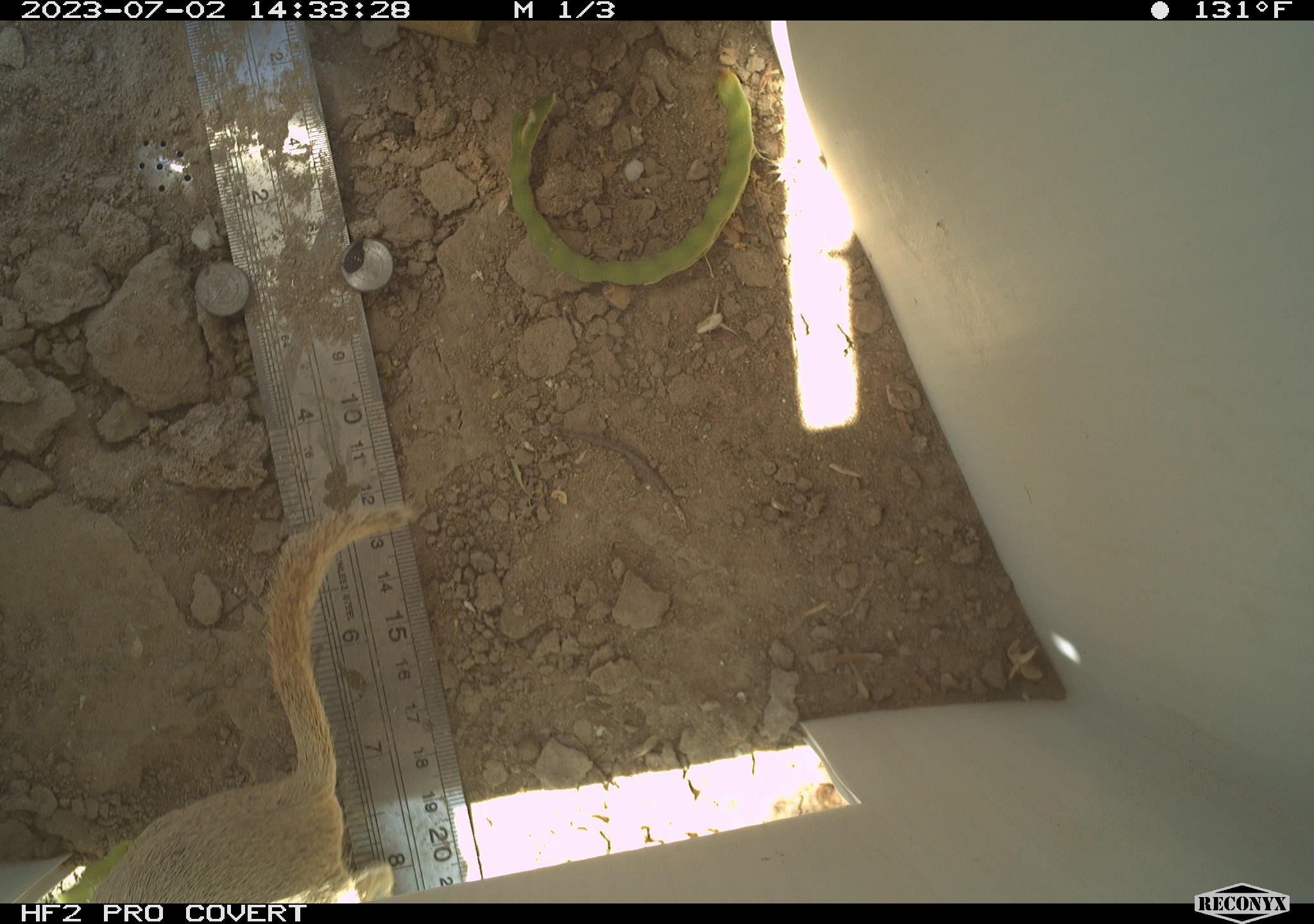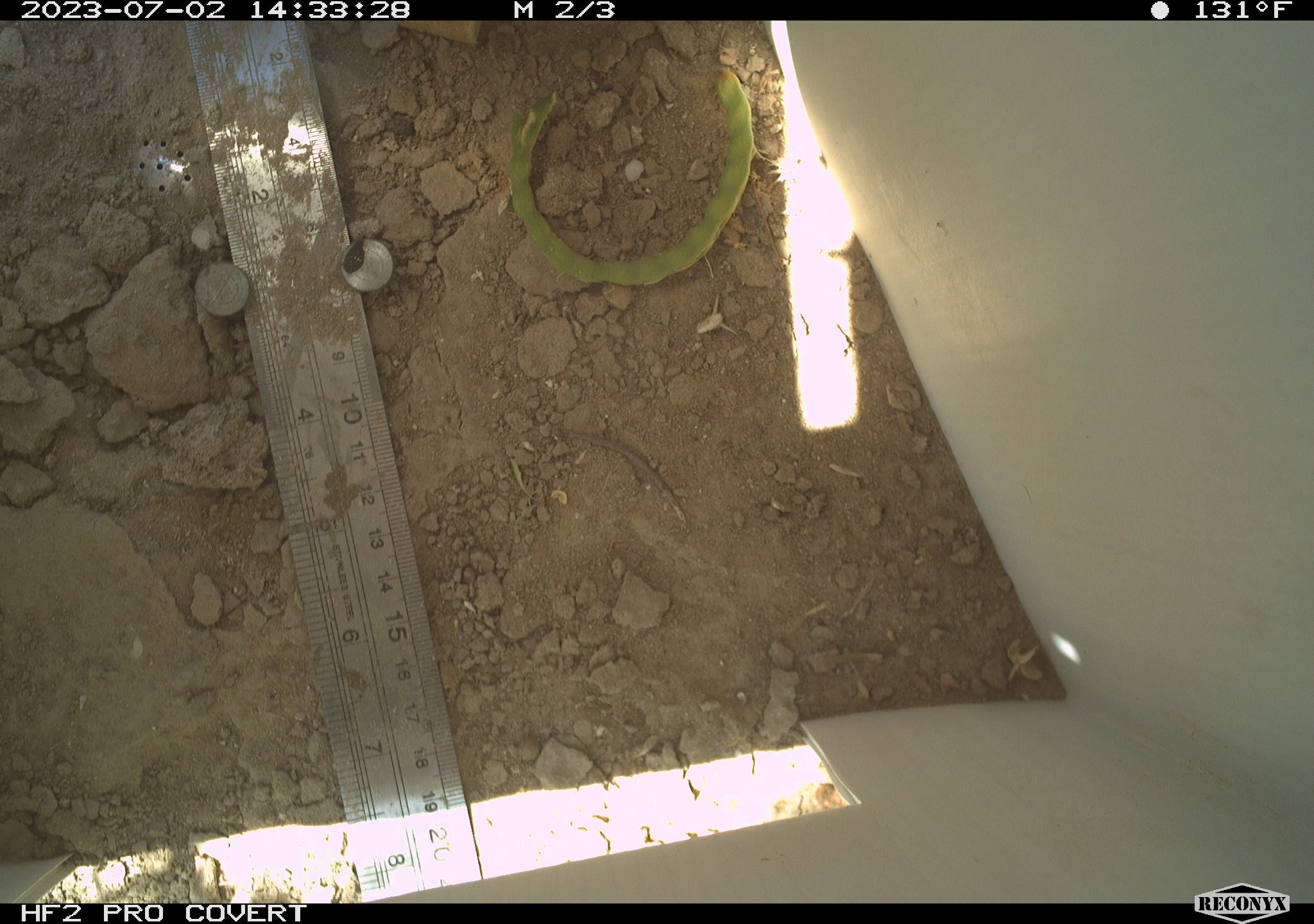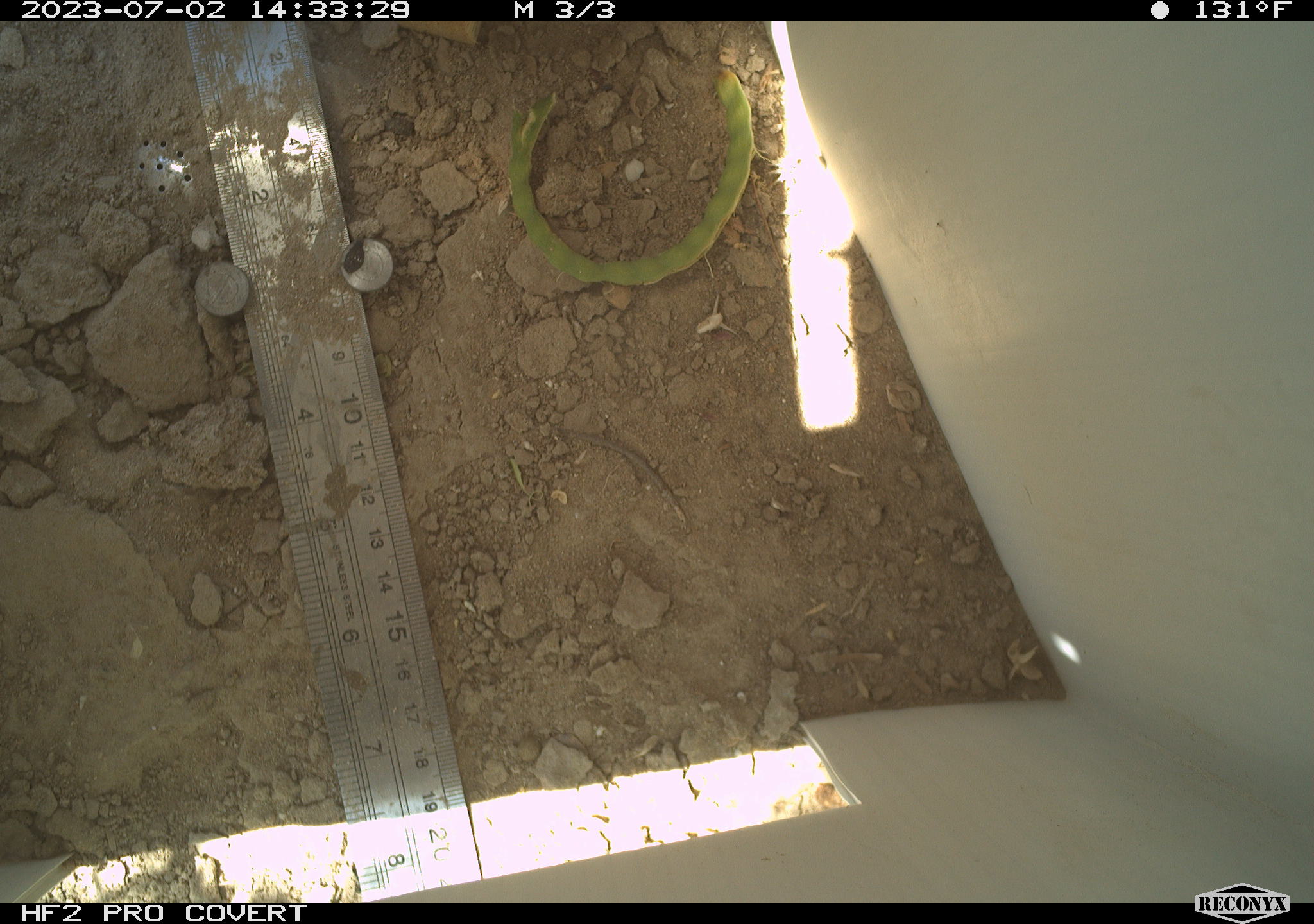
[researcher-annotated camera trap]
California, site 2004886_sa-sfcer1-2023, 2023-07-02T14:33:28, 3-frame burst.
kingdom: Animalia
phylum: Chordata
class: Mammalia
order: Rodentia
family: Sciuridae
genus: Xerospermophilus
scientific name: Xerospermophilus tereticaudus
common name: round-tailed ground squirrel